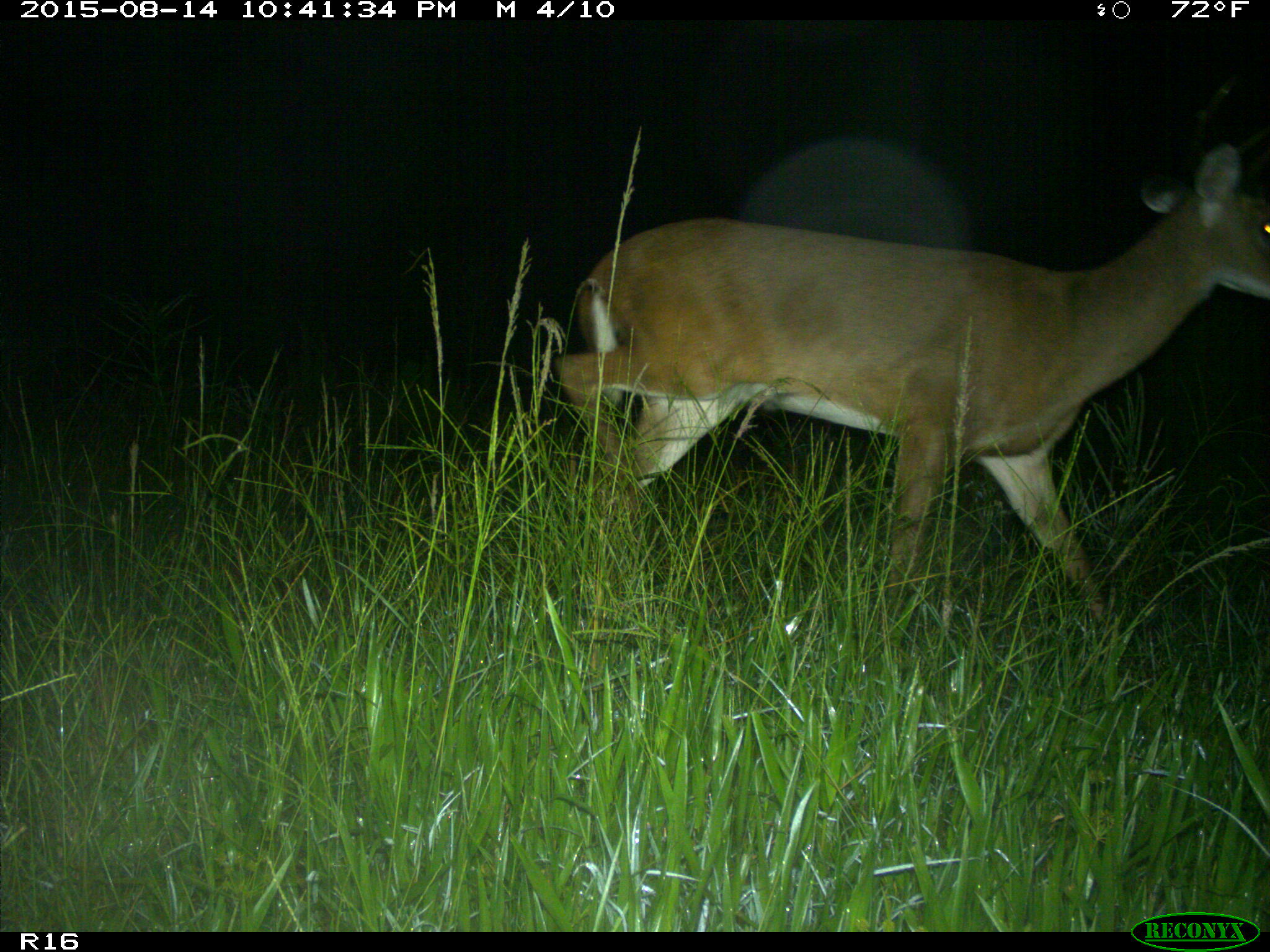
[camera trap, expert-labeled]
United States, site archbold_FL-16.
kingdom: Animalia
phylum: Chordata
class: Mammalia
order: Artiodactyla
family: Cervidae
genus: Odocoileus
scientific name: Odocoileus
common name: deer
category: unidentified deer